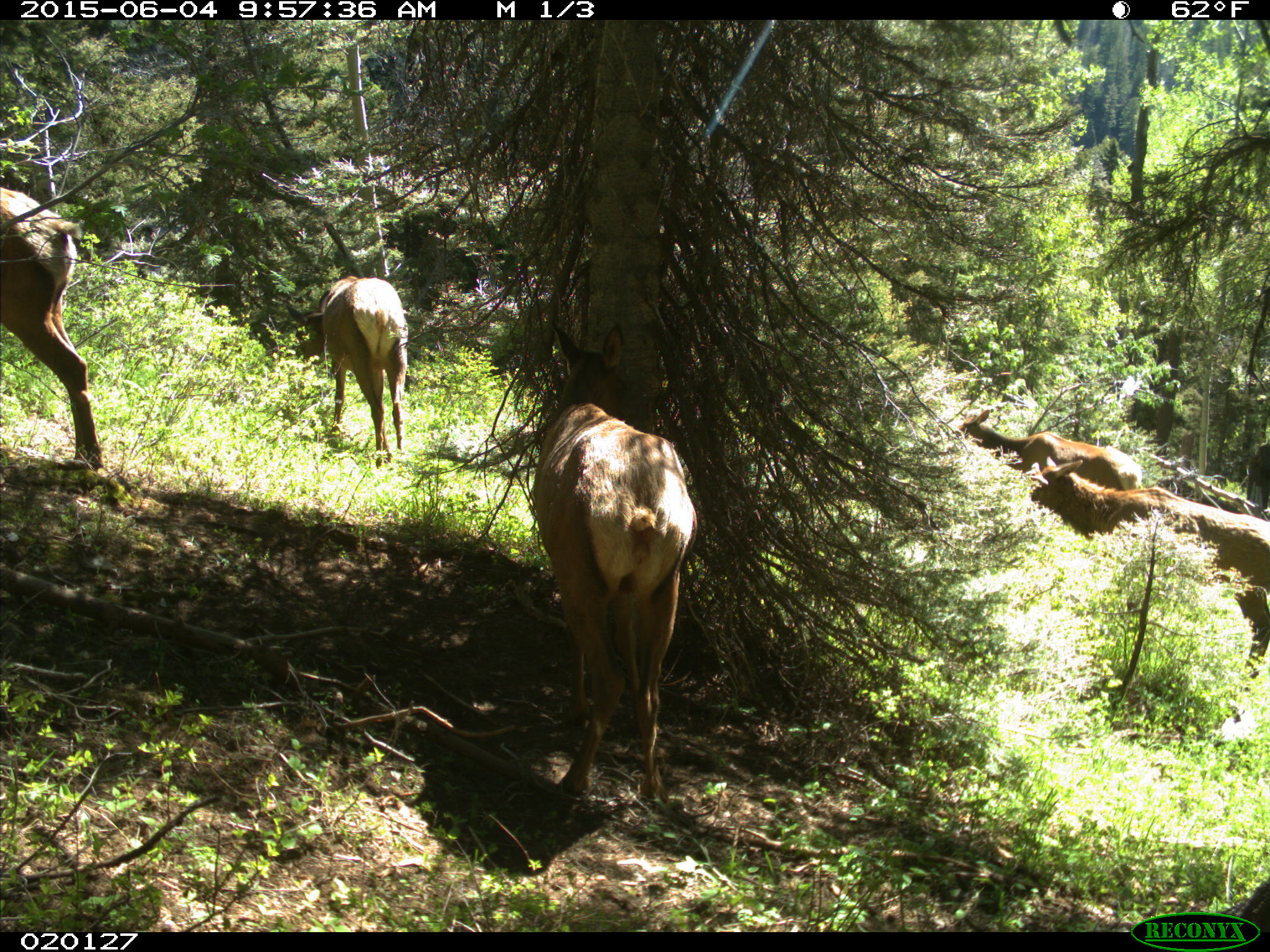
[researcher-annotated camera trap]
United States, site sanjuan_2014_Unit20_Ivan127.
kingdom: Animalia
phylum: Chordata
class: Mammalia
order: Artiodactyla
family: Cervidae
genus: Cervus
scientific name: Cervus elaphus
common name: red deer